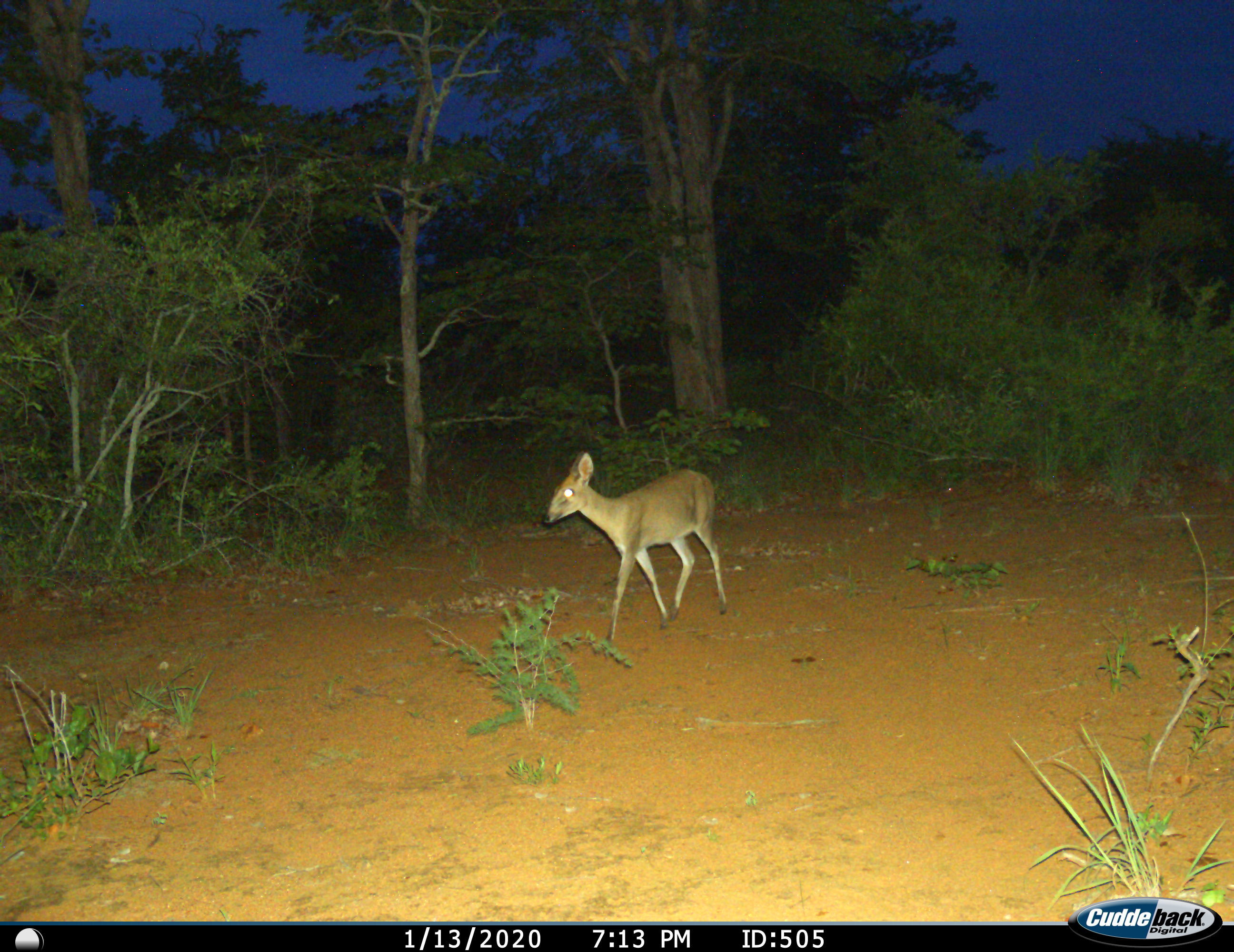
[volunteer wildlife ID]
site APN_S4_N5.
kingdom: Animalia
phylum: Chordata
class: Mammalia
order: Artiodactyla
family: Bovidae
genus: Sylvicapra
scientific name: Sylvicapra grimmia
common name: common duiker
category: duikercommongrey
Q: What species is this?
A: Duikercommongrey (common duiker) (Sylvicapra grimmia).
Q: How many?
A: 1.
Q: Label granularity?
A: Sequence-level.